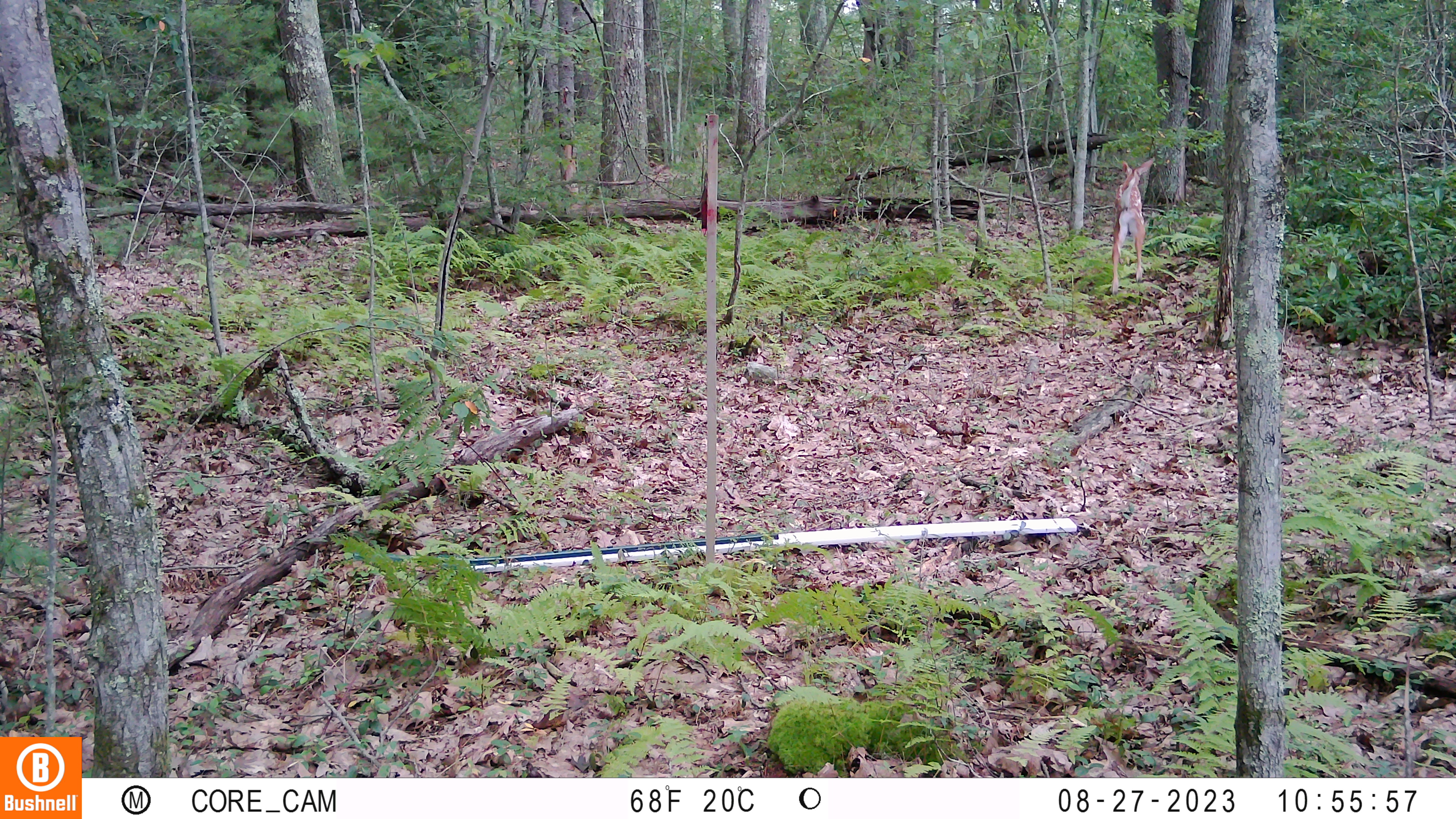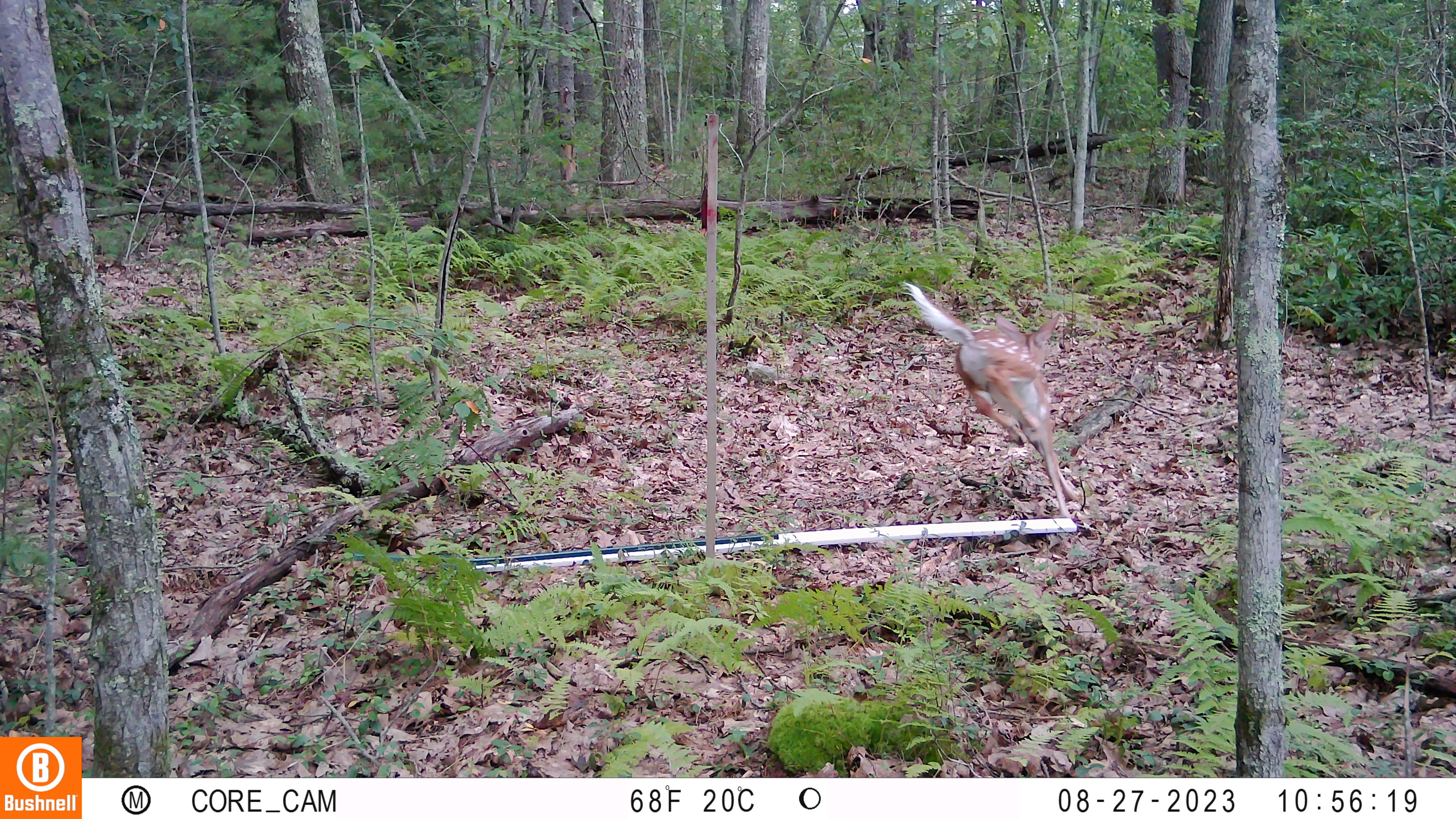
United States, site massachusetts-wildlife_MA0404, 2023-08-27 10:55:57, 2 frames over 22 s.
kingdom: Animalia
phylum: Chordata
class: Mammalia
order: Artiodactyla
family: Cervidae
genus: Odocoileus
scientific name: Odocoileus virginianus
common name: white-tailed deer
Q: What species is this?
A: White-tailed deer (Odocoileus virginianus).